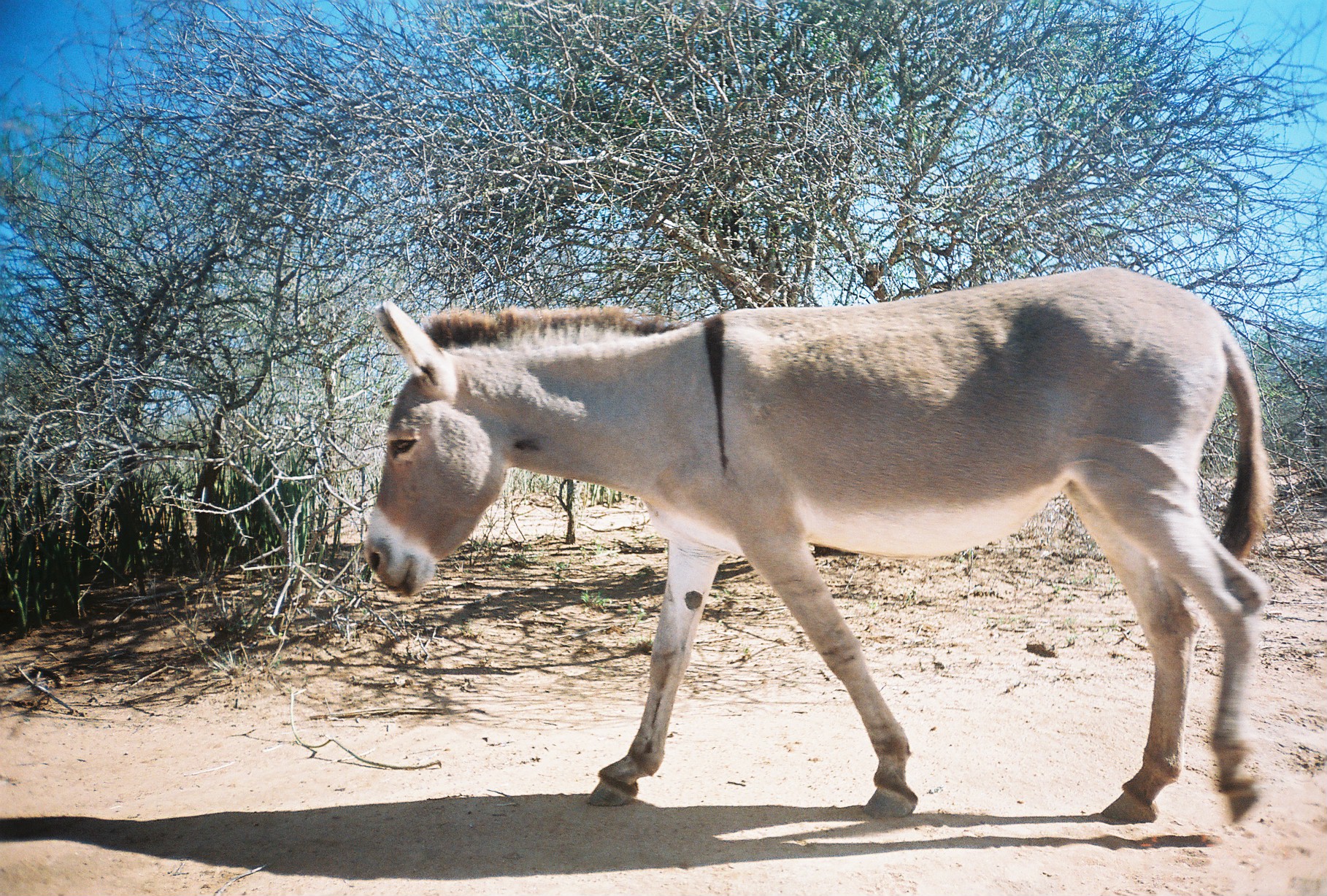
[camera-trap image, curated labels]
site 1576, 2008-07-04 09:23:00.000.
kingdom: Animalia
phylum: Chordata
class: Mammalia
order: Perissodactyla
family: Equidae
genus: Equus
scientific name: Equus africanus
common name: african wild ass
Equus africanus (african wild ass), count 1.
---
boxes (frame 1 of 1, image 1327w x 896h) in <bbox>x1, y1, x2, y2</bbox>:
equus africanus: <bbox>361, 267, 1273, 827</bbox>